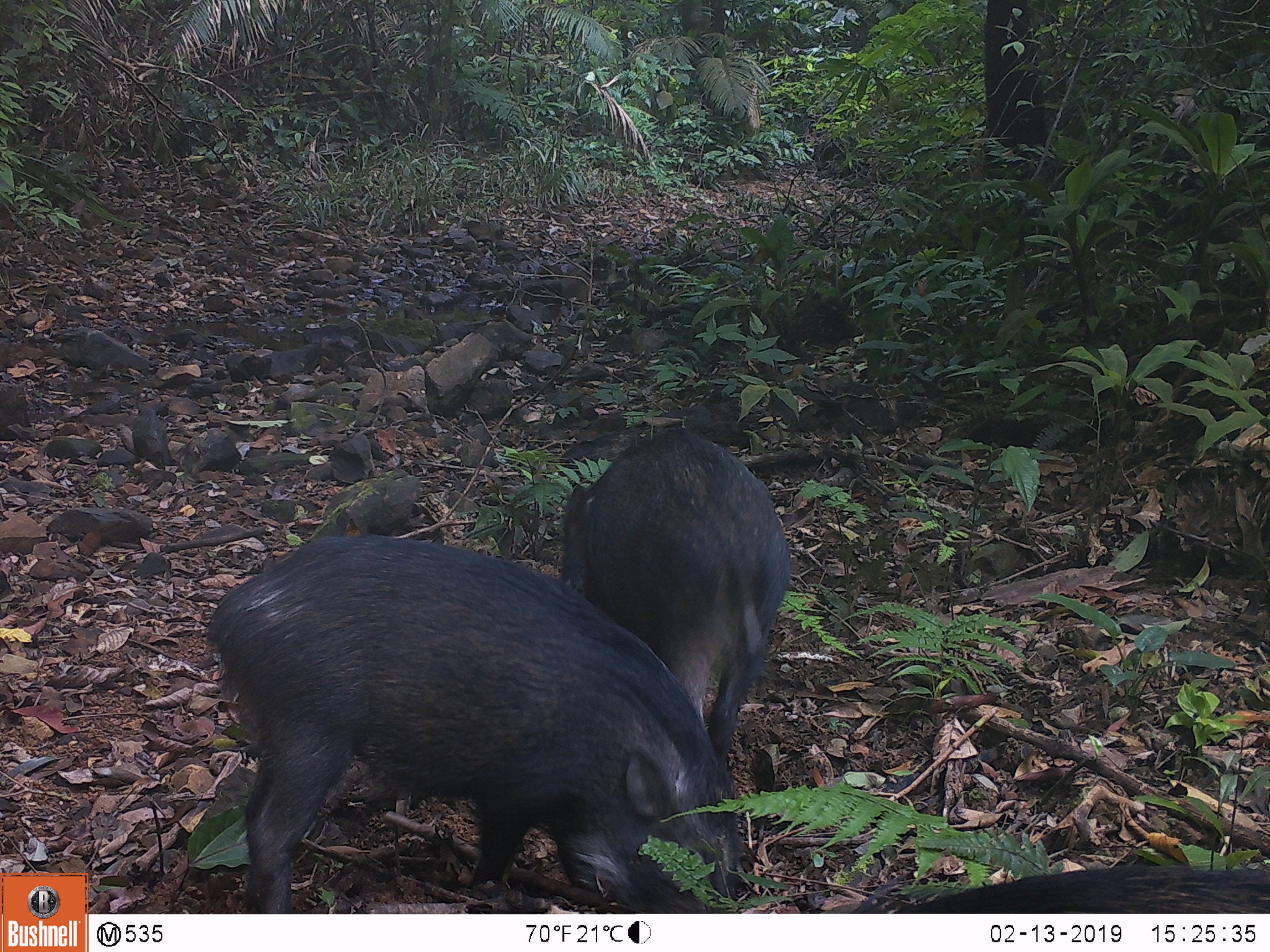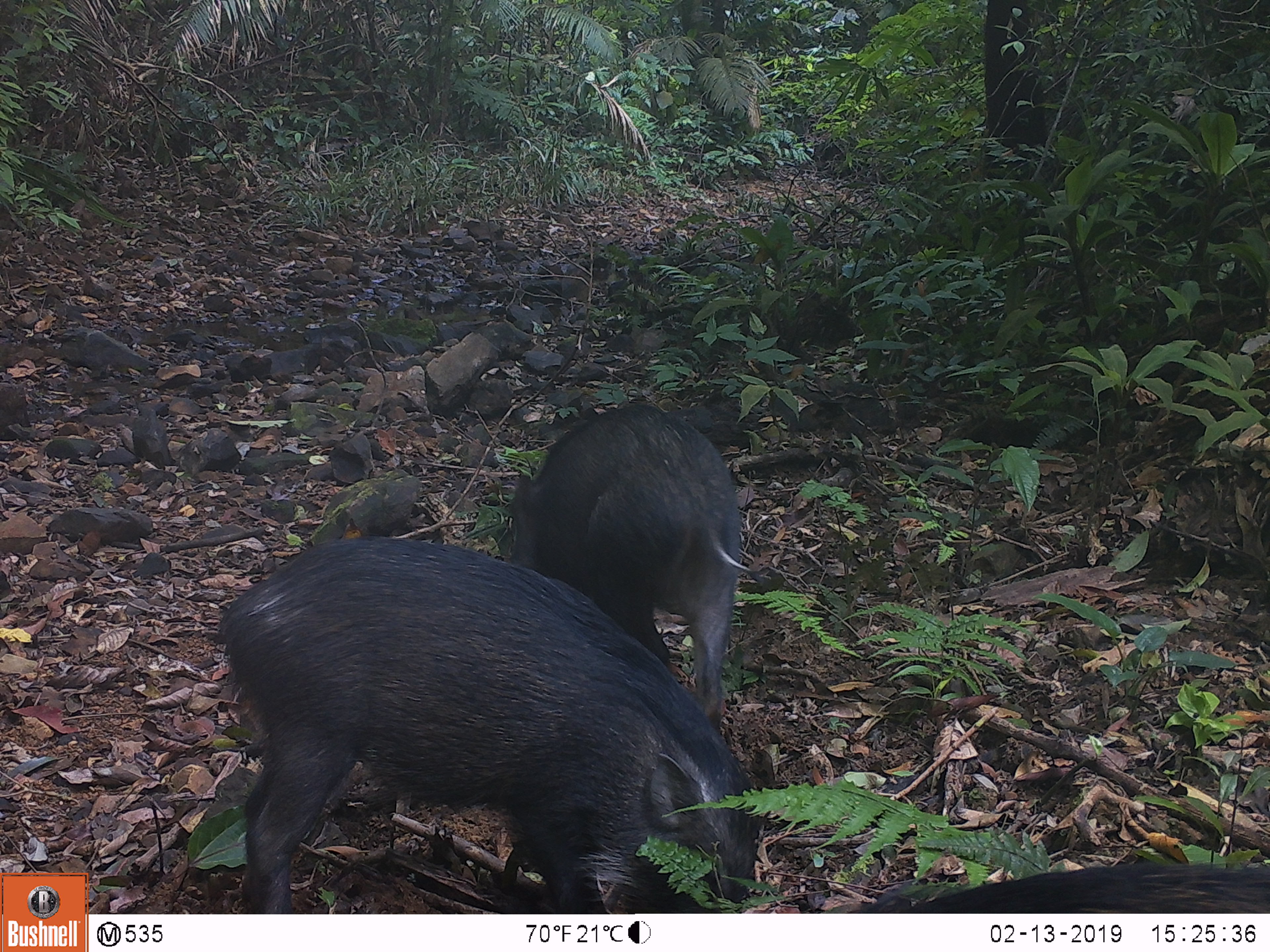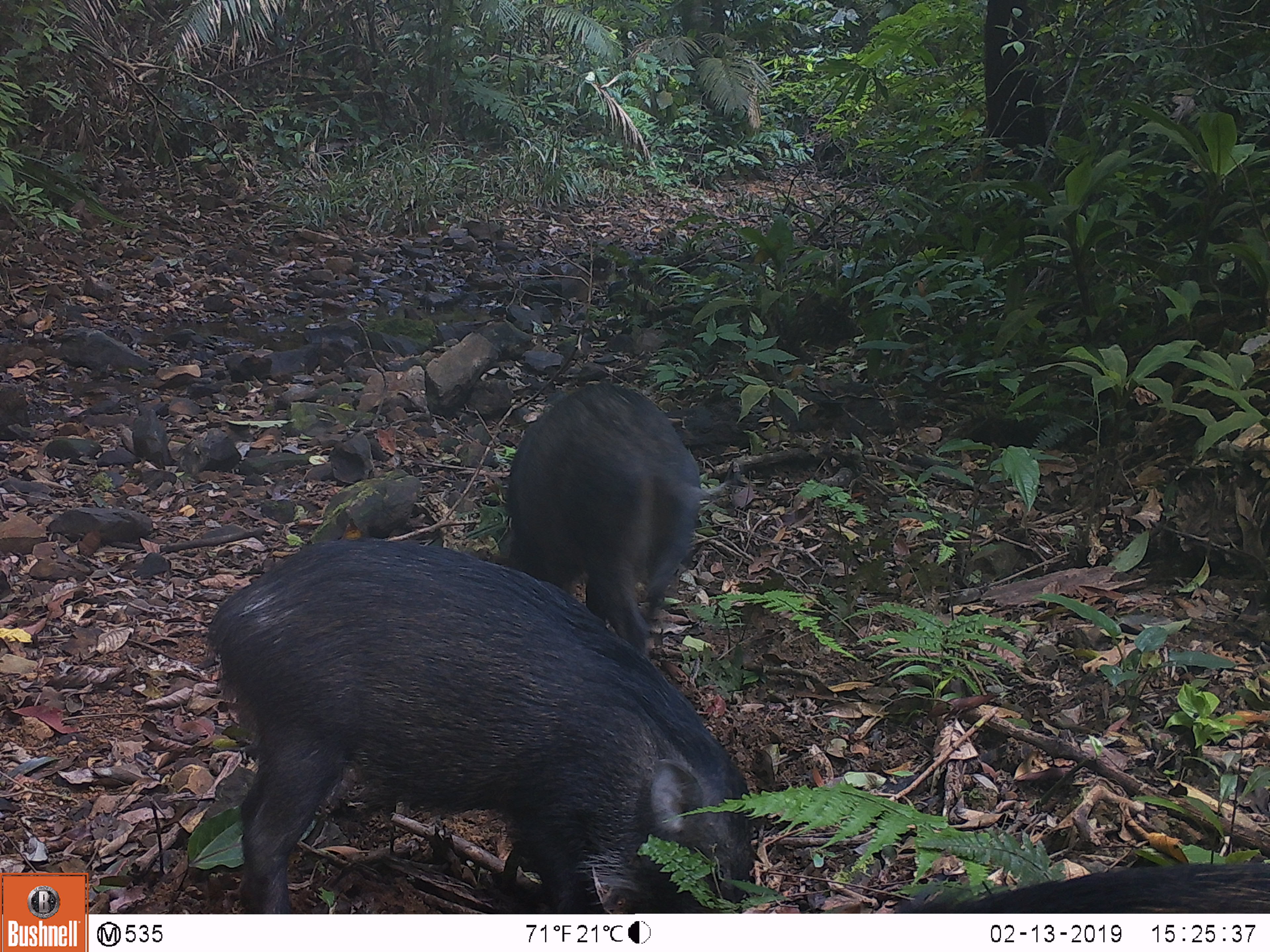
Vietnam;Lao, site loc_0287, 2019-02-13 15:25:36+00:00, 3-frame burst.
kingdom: Animalia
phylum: Chordata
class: Mammalia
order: Artiodactyla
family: Suidae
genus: Sus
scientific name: Sus scrofa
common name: eurasian wild pig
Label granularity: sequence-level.